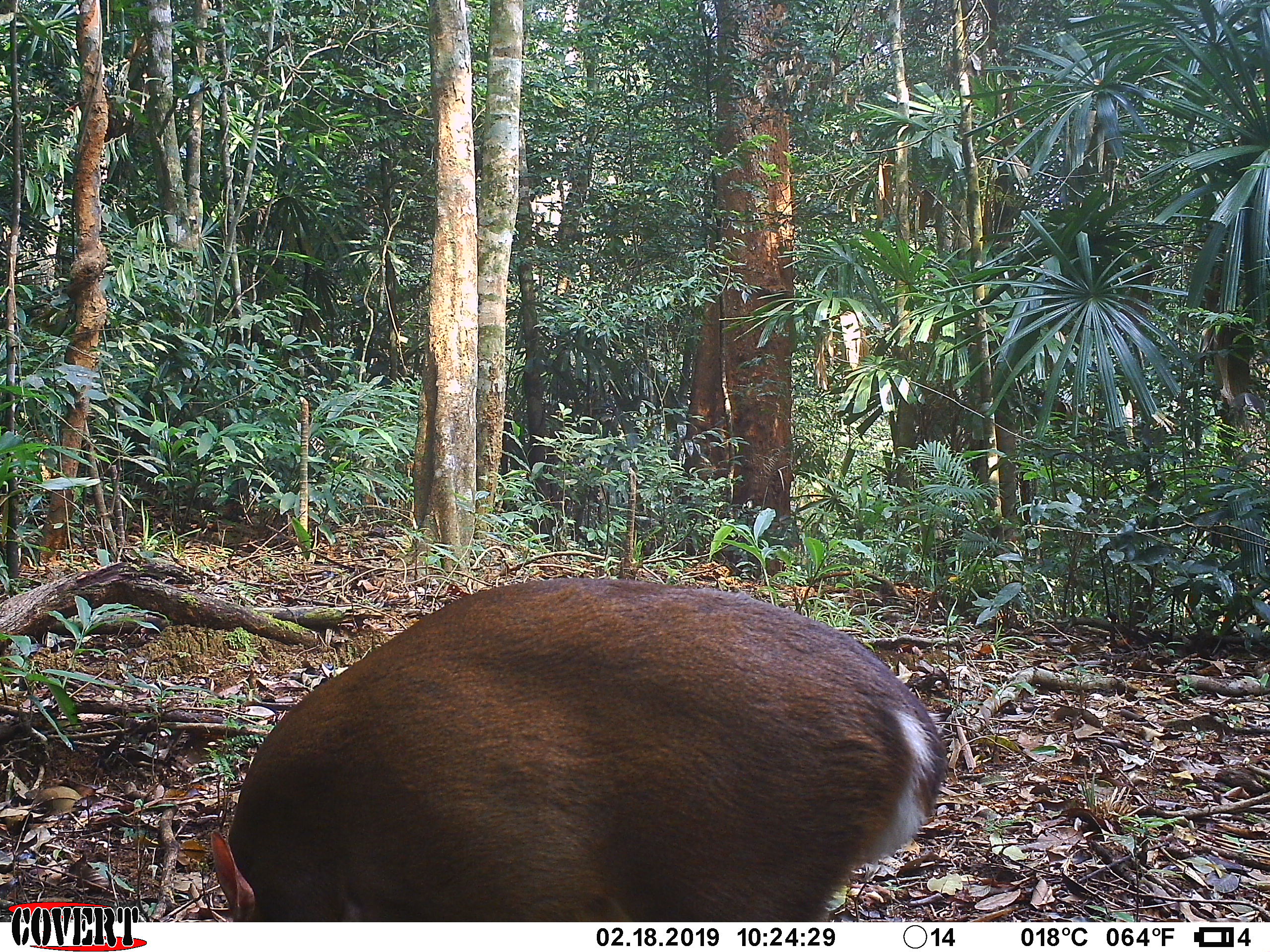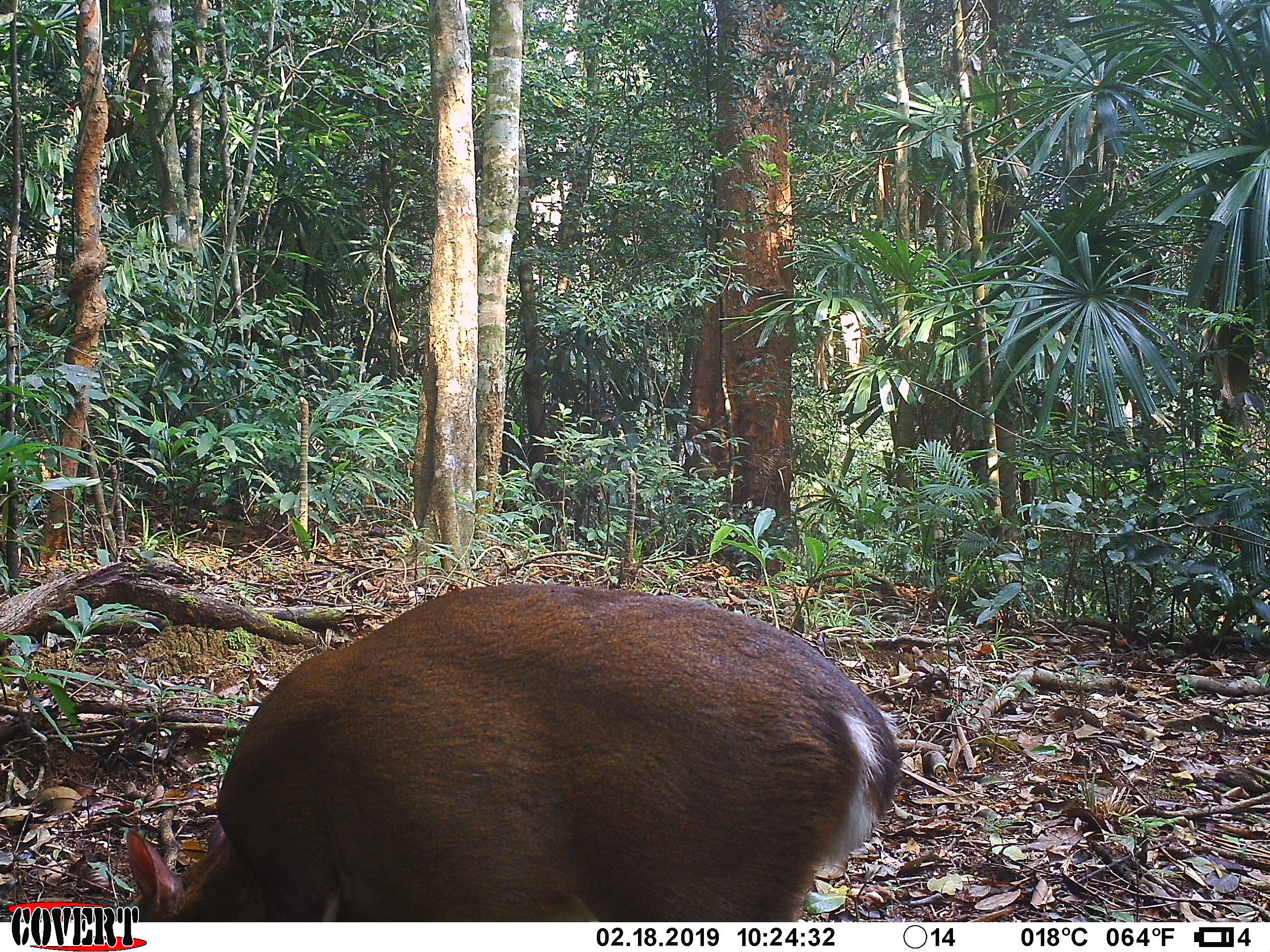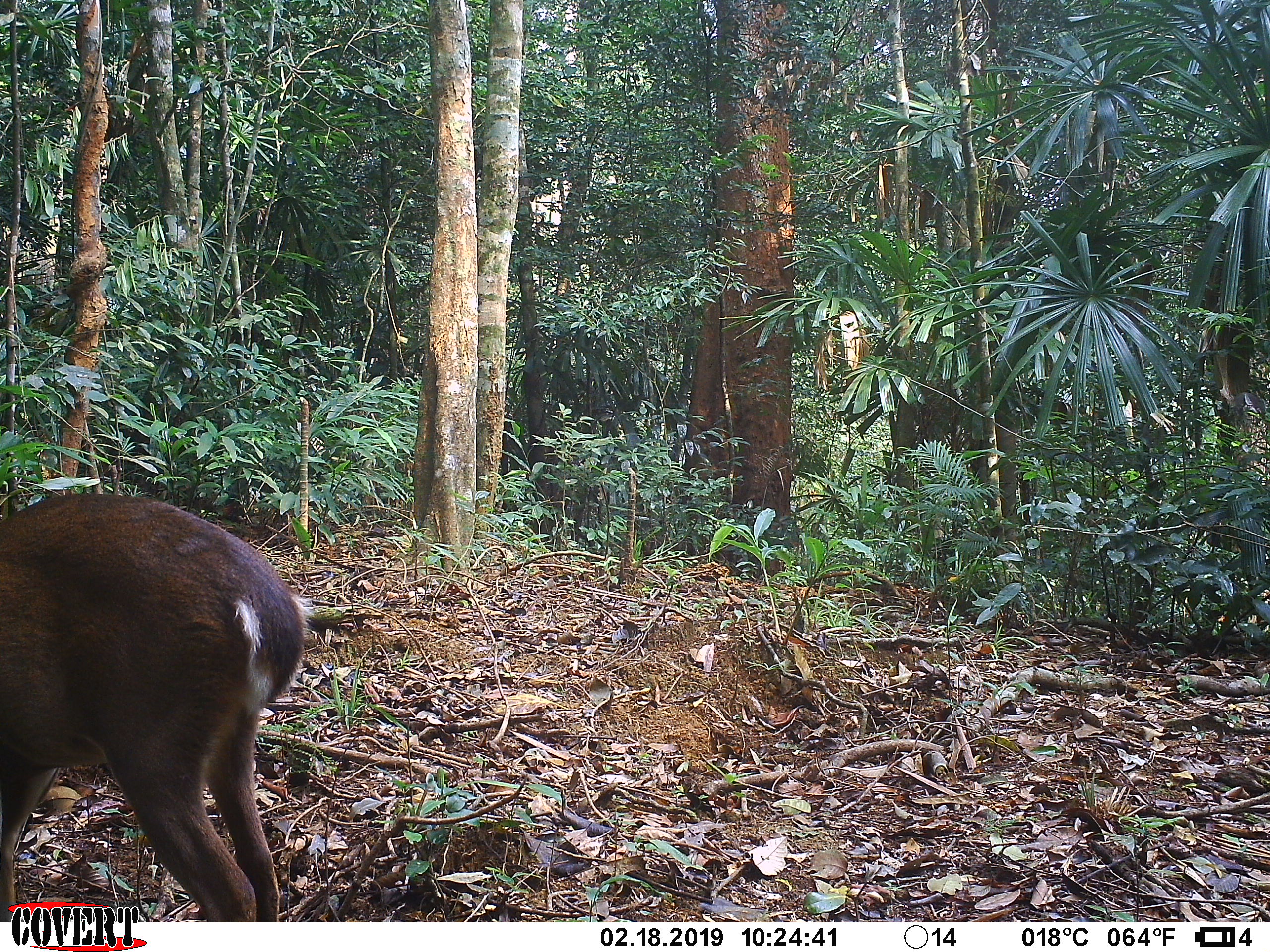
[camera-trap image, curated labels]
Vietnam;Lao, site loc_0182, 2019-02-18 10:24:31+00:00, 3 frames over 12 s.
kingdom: Animalia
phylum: Chordata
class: Mammalia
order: Artiodactyla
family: Cervidae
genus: Muntiacus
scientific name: Muntiacus vuquangensis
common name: large-antlered muntjac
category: large antlered muntjac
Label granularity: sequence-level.